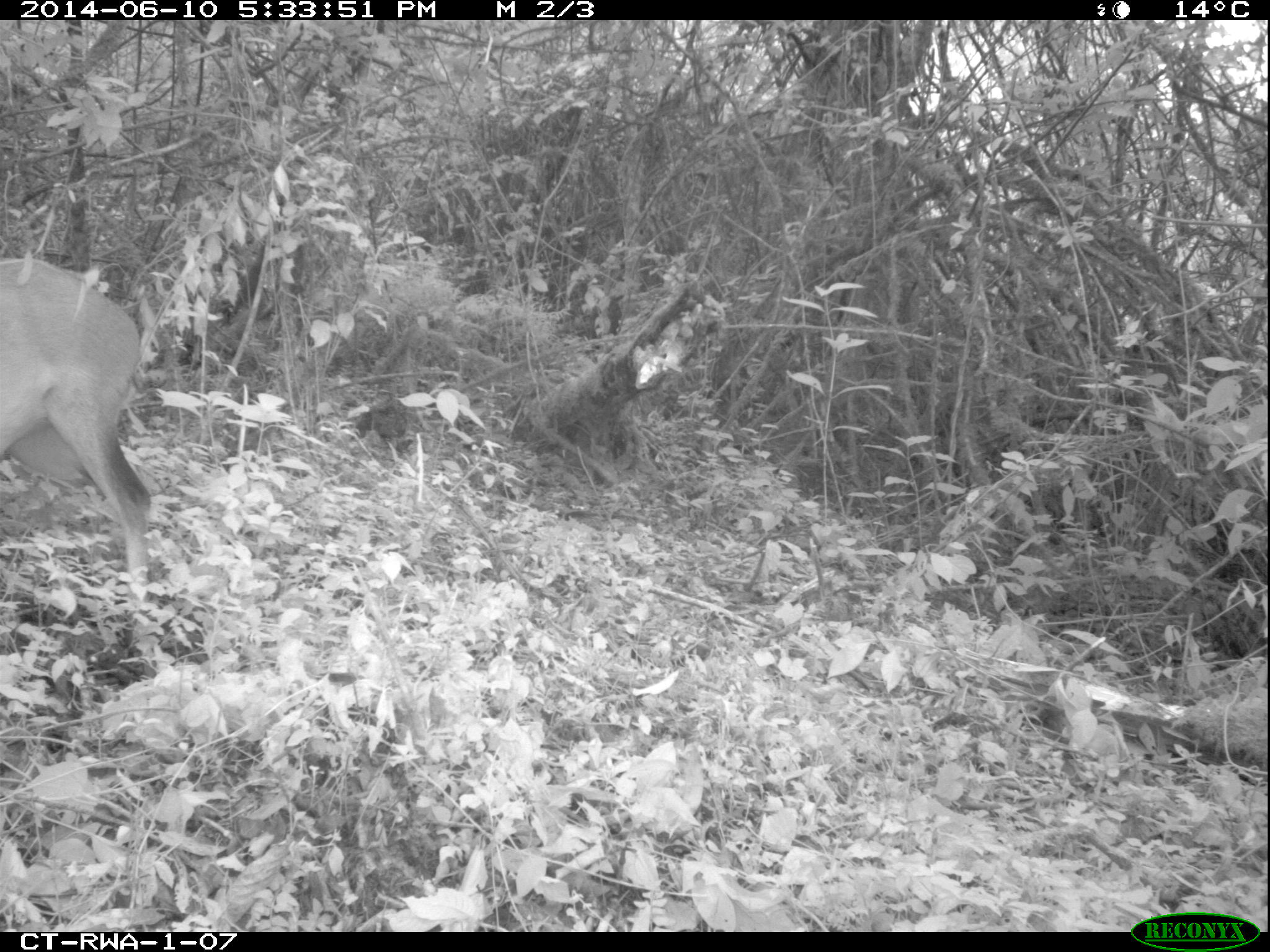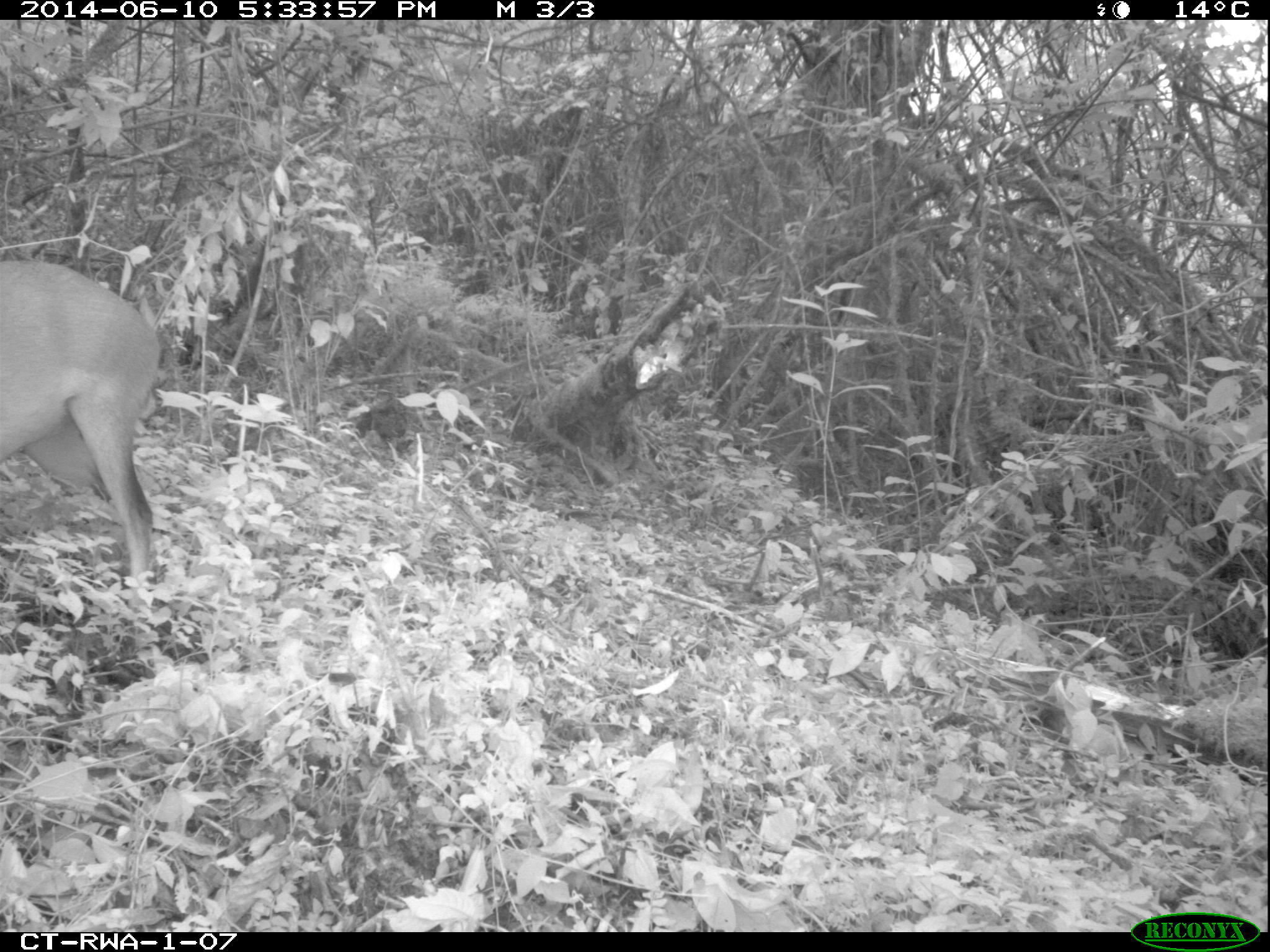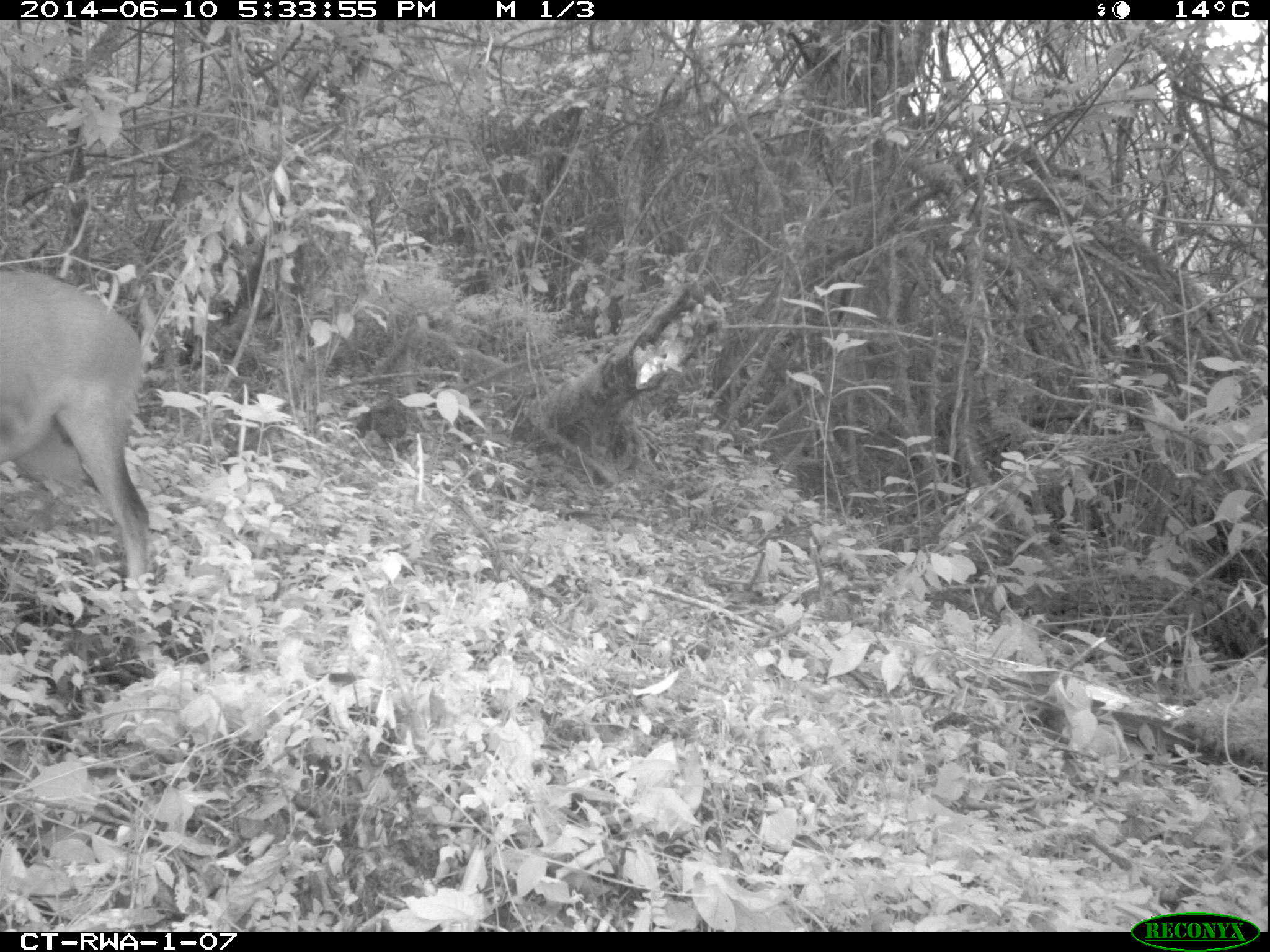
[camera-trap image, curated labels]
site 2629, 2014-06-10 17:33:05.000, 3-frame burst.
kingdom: Animalia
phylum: Chordata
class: Mammalia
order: Artiodactyla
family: Bovidae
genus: Cephalophus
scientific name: Cephalophus nigrifrons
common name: black-fronted duiker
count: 1